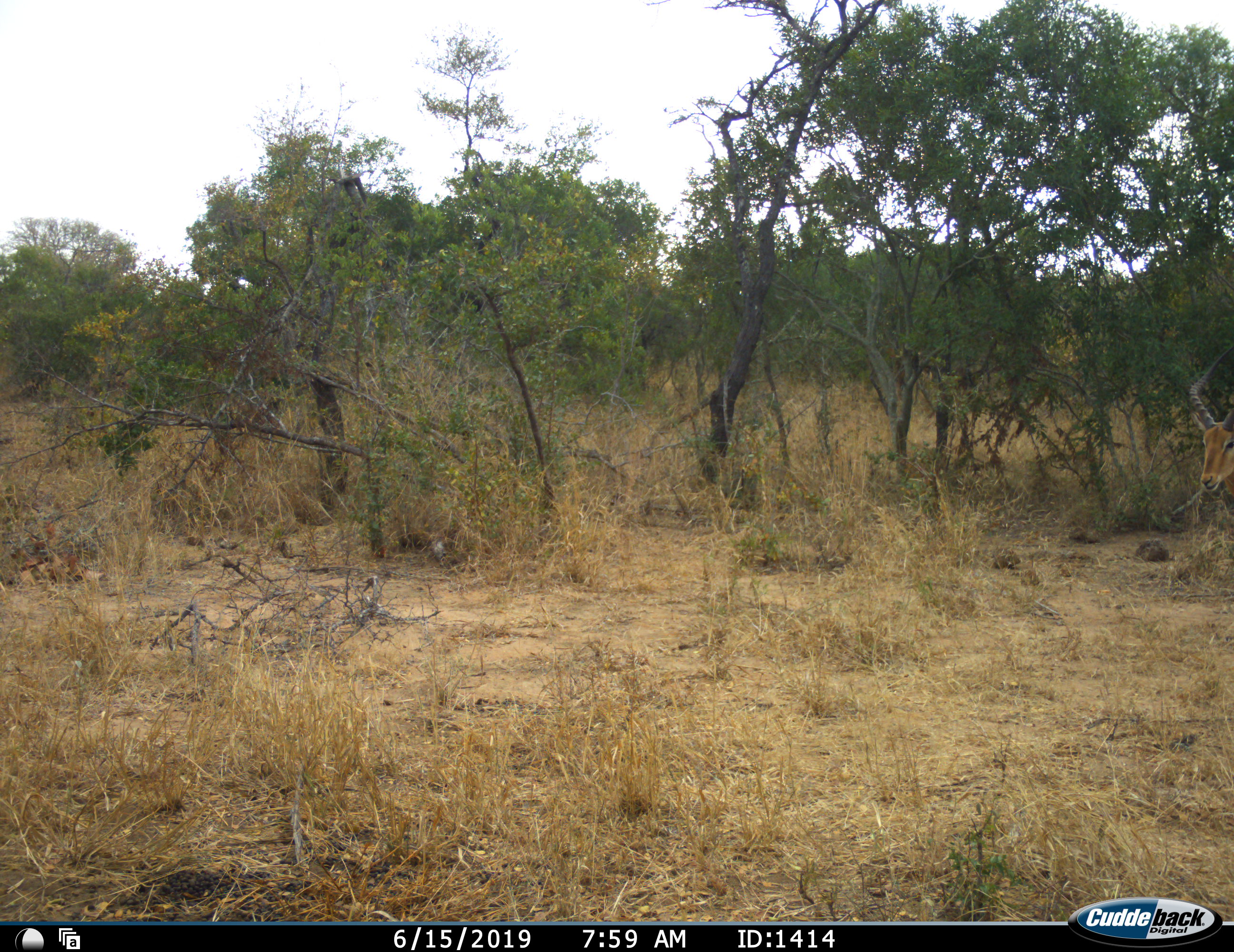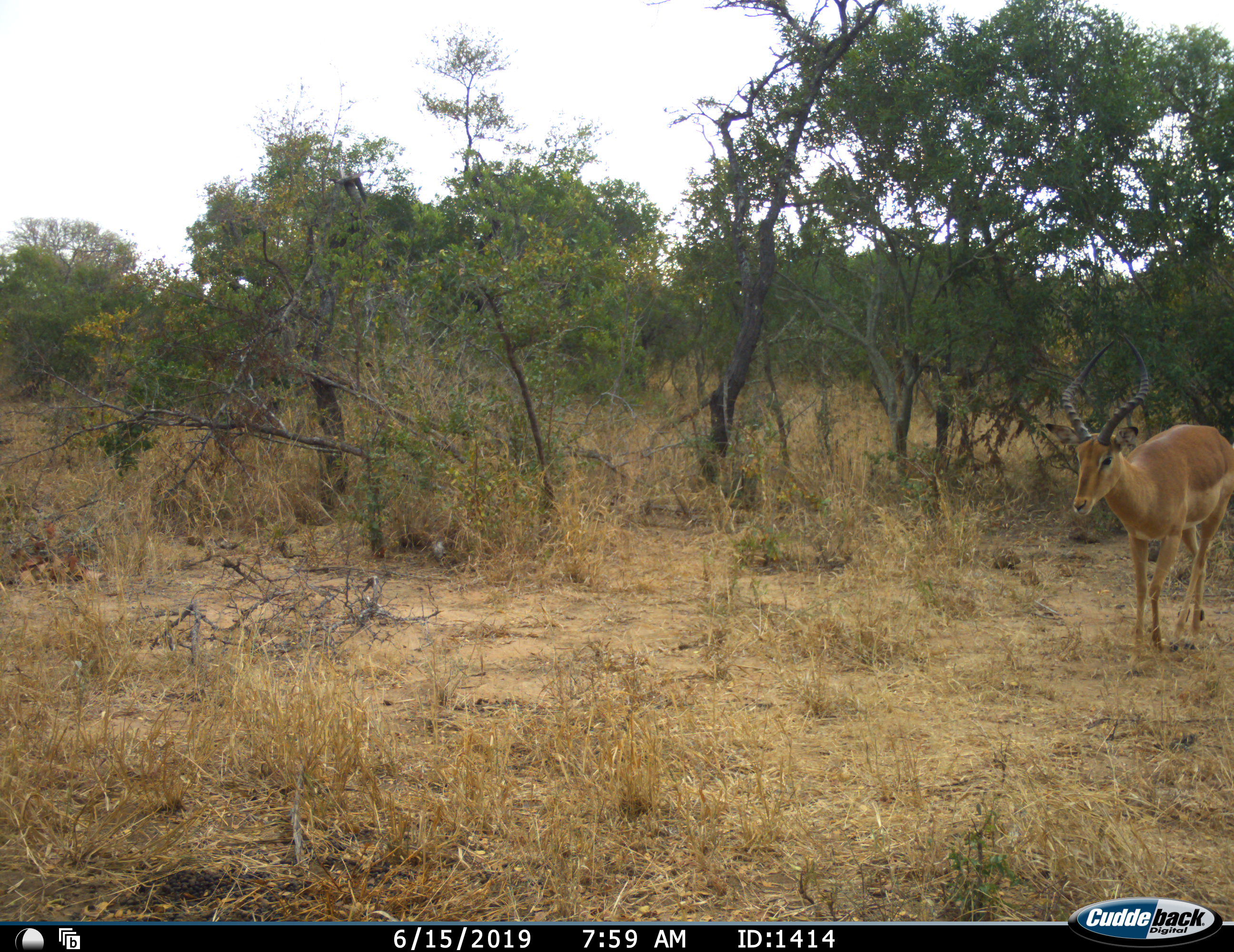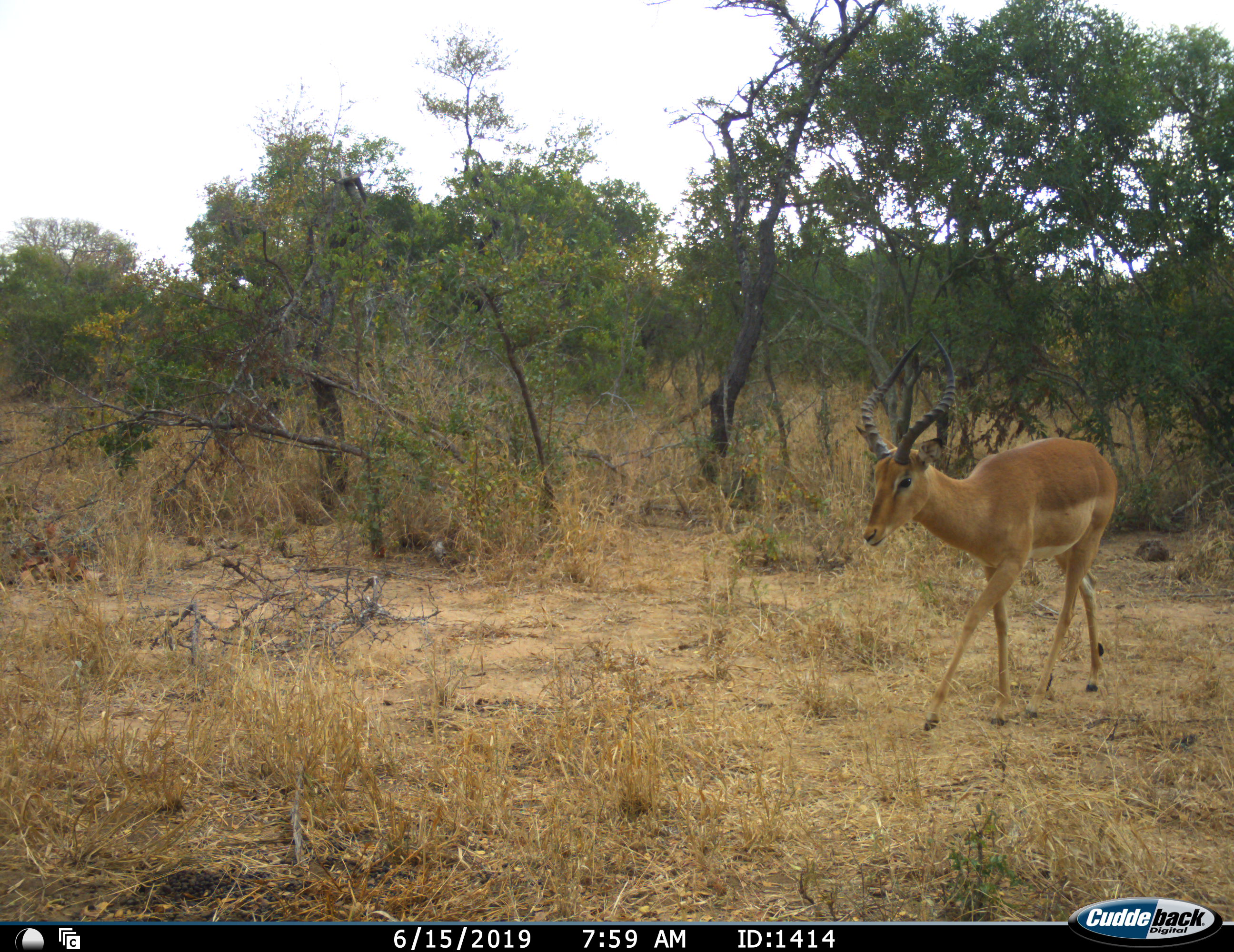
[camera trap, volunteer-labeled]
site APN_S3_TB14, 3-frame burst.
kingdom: Animalia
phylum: Chordata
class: Mammalia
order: Artiodactyla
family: Bovidae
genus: Aepyceros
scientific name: Aepyceros melampus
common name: impala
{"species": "impala (Aepyceros melampus)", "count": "1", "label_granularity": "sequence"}